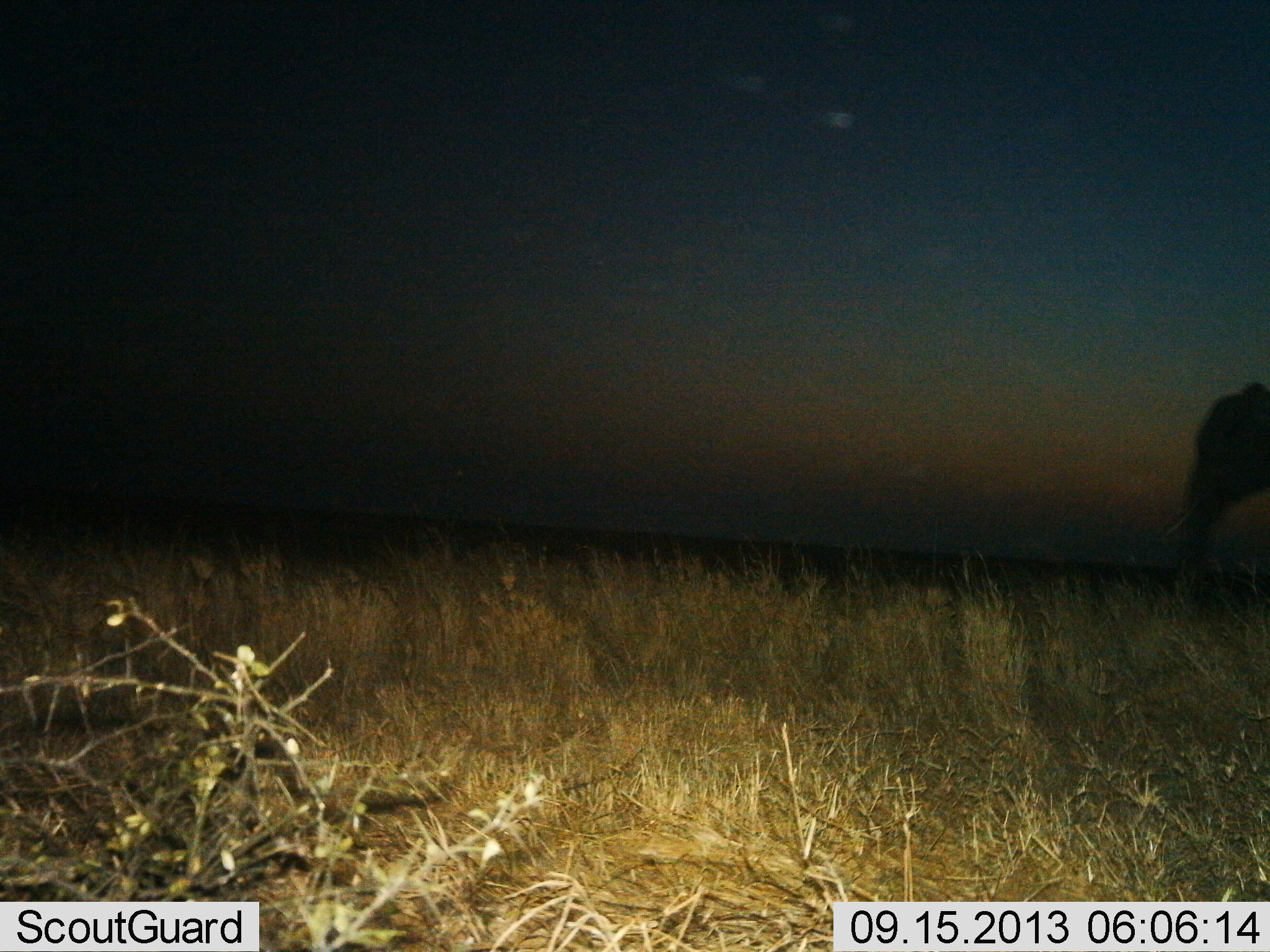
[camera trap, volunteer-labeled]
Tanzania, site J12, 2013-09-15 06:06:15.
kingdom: Animalia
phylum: Chordata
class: Mammalia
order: Proboscidea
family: Elephantidae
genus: Loxodonta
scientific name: Loxodonta africana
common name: african bush elephant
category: elephant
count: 1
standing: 60%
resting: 0%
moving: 40%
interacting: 0%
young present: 0%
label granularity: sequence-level